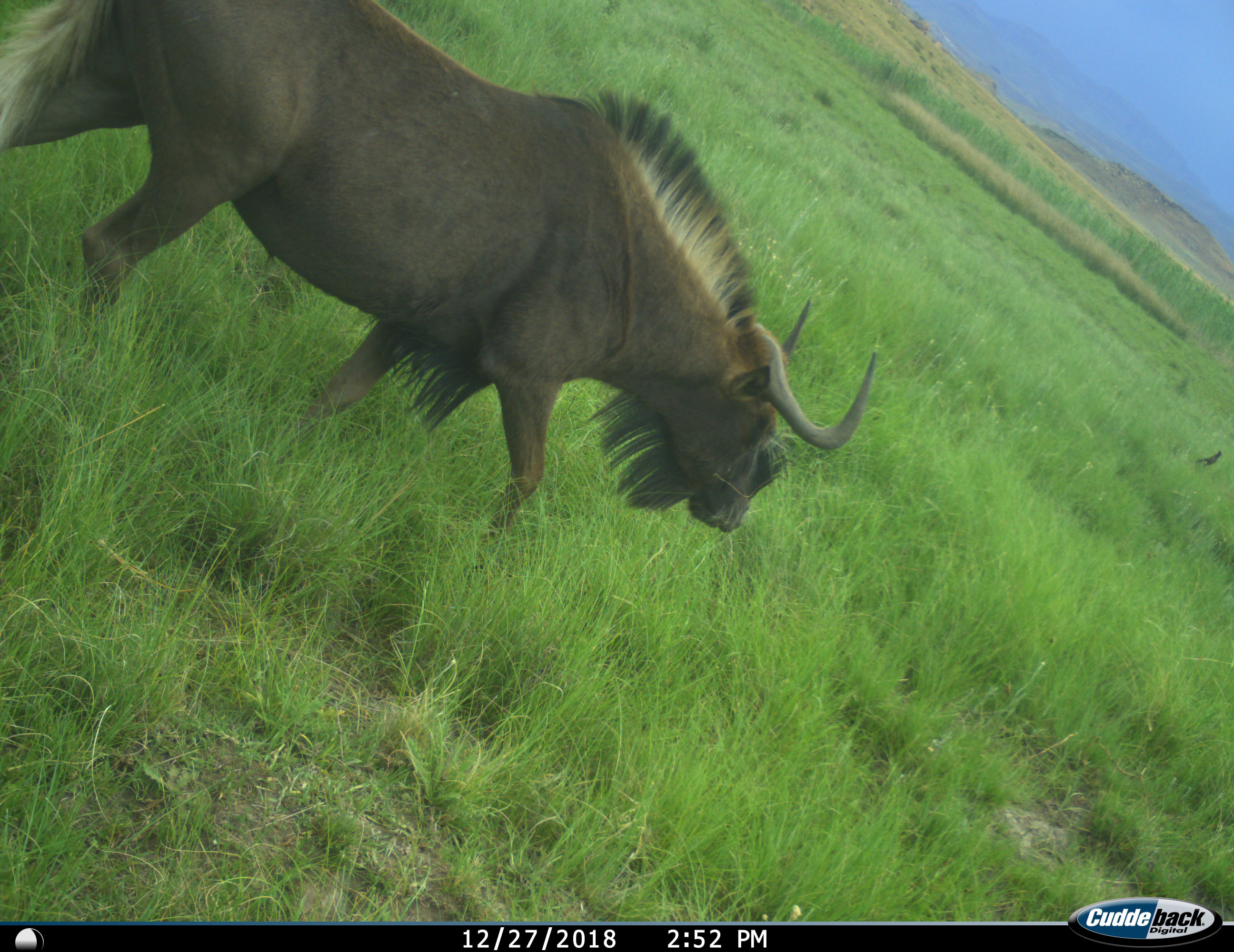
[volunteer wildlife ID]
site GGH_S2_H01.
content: unidentified animal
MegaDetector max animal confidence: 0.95